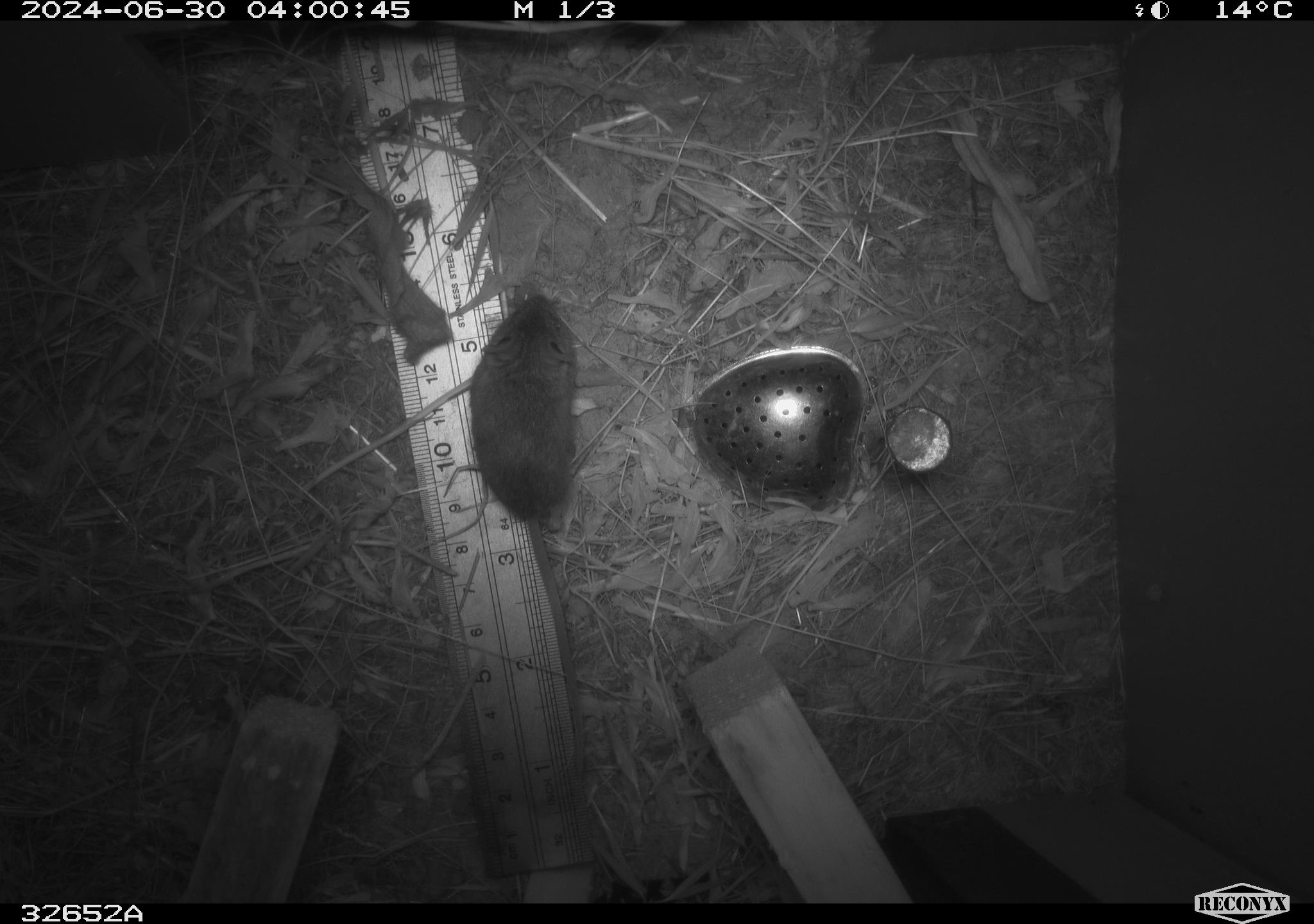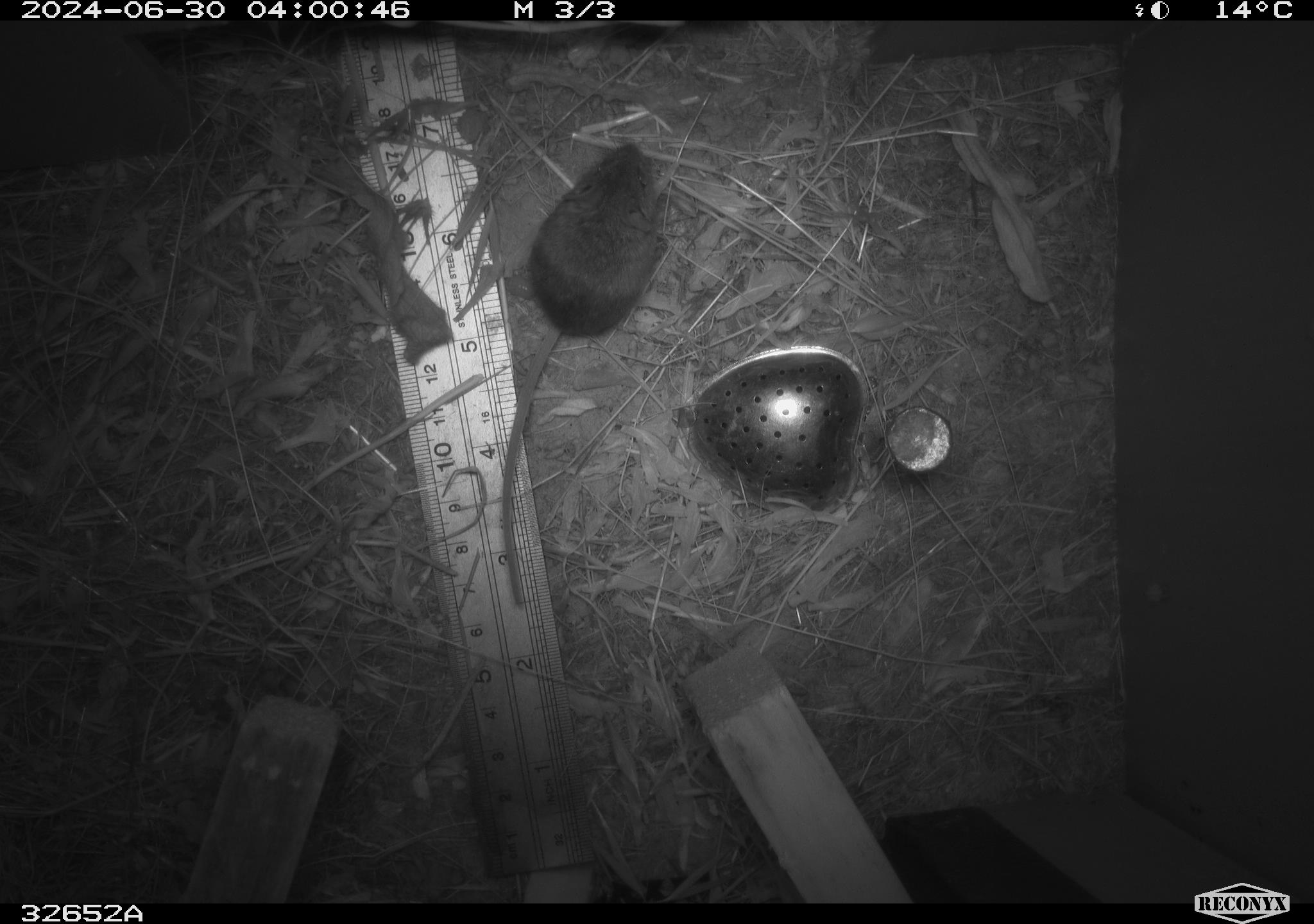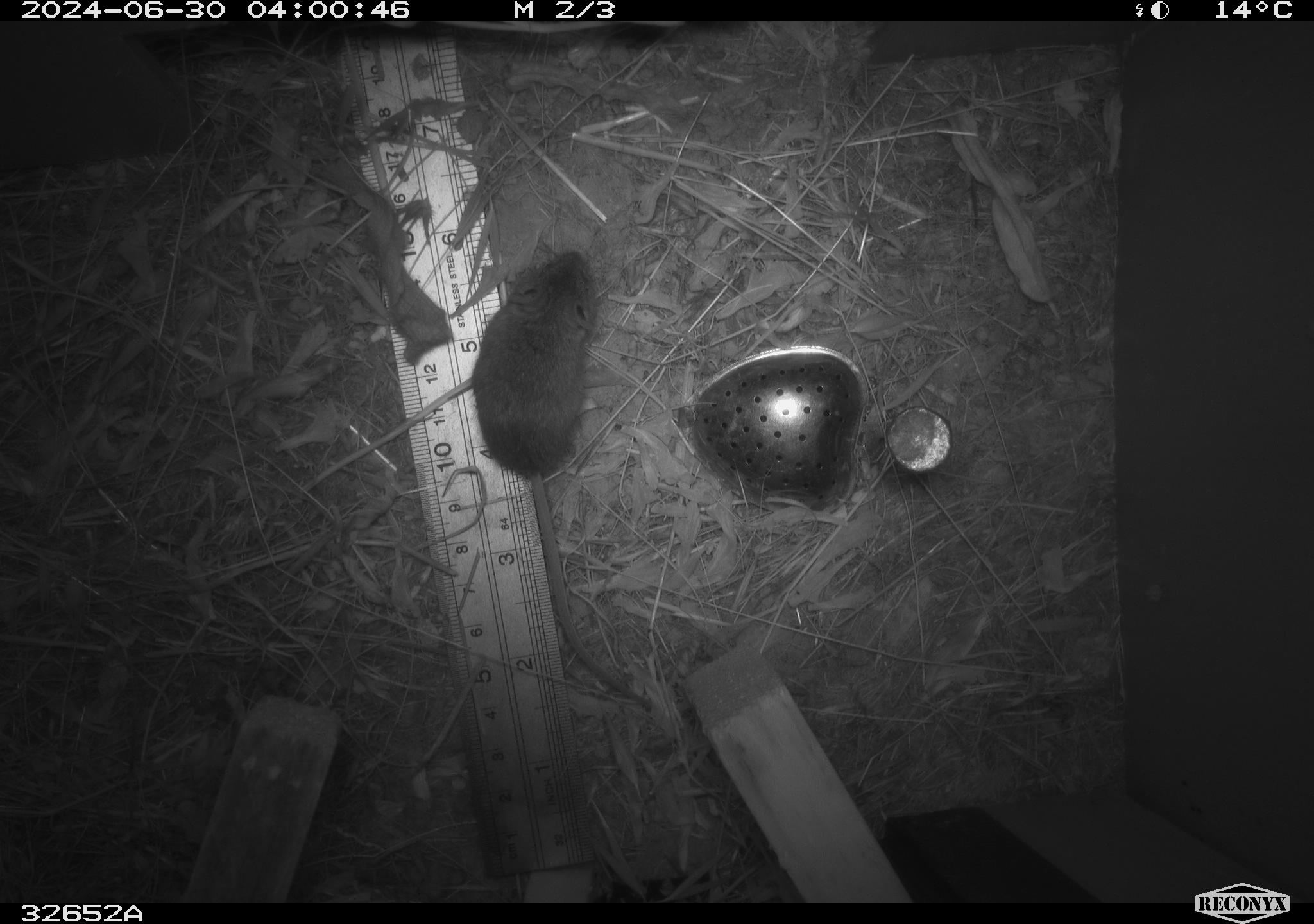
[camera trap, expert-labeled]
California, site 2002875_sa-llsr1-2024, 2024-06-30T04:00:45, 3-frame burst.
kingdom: Animalia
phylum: Chordata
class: Mammalia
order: Rodentia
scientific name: Rodentia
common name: mouse species